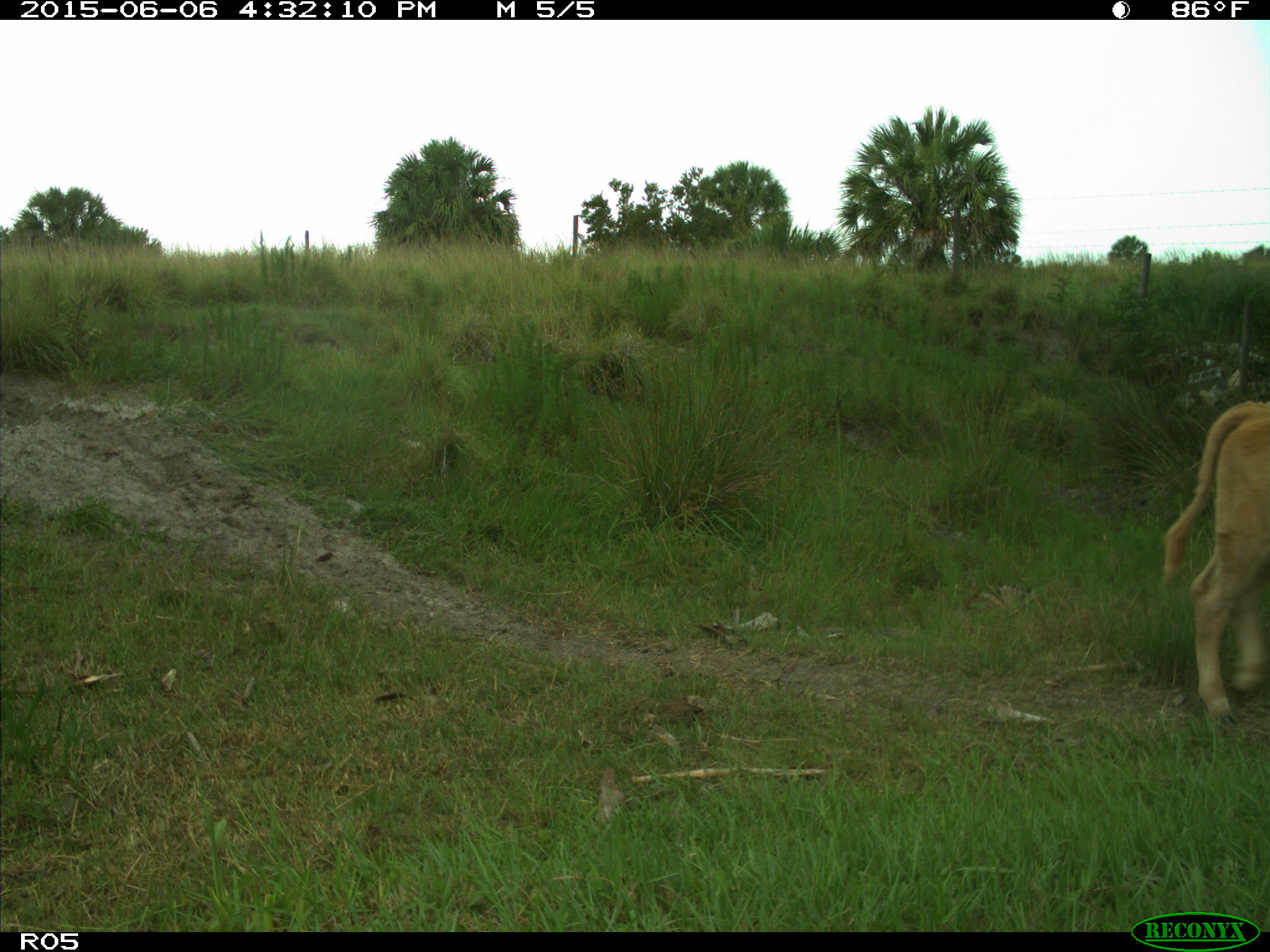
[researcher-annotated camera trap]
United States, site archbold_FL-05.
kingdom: Animalia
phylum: Chordata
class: Mammalia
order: Artiodactyla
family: Bovidae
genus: Bos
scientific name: Bos taurus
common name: domestic cow